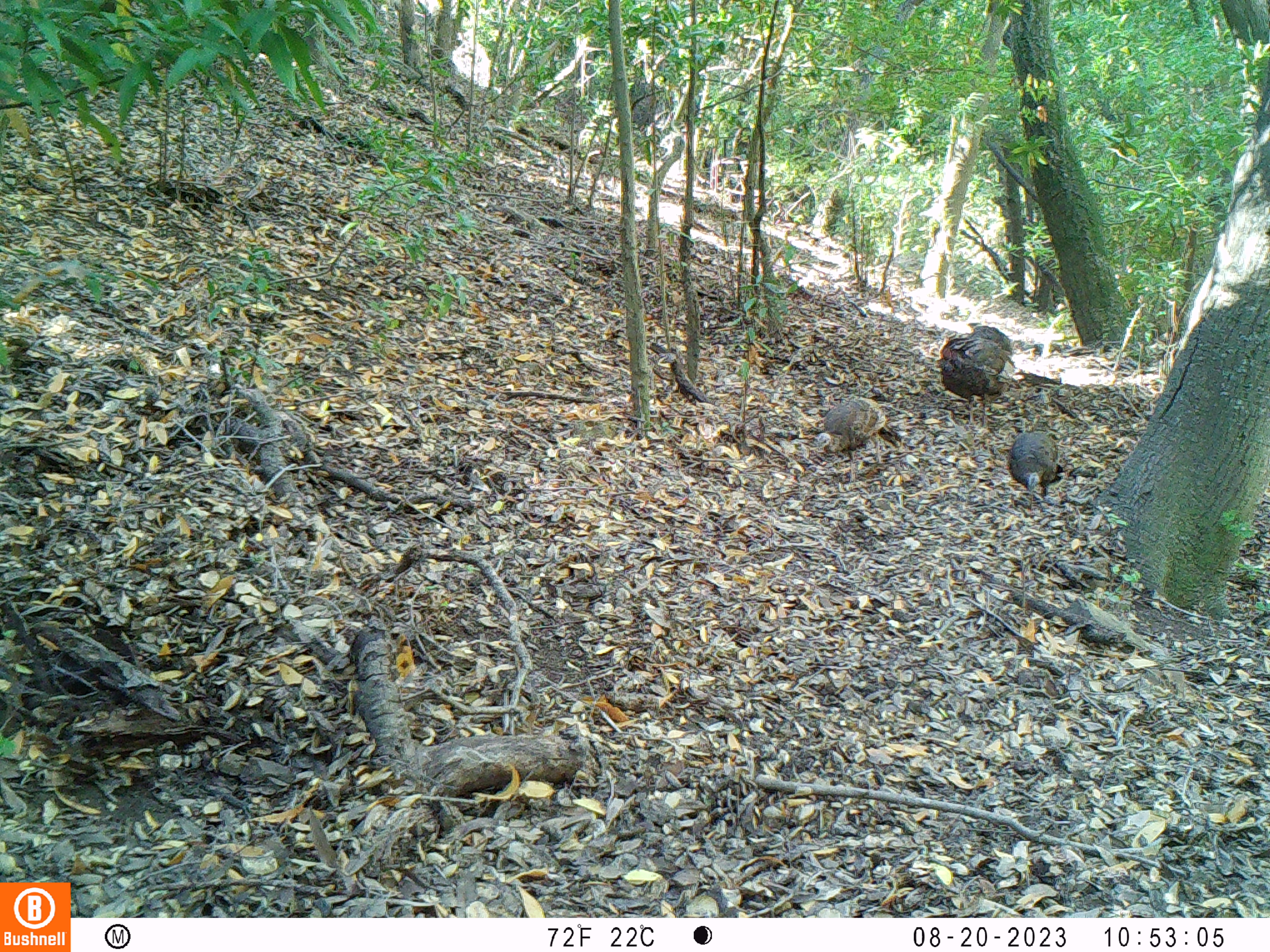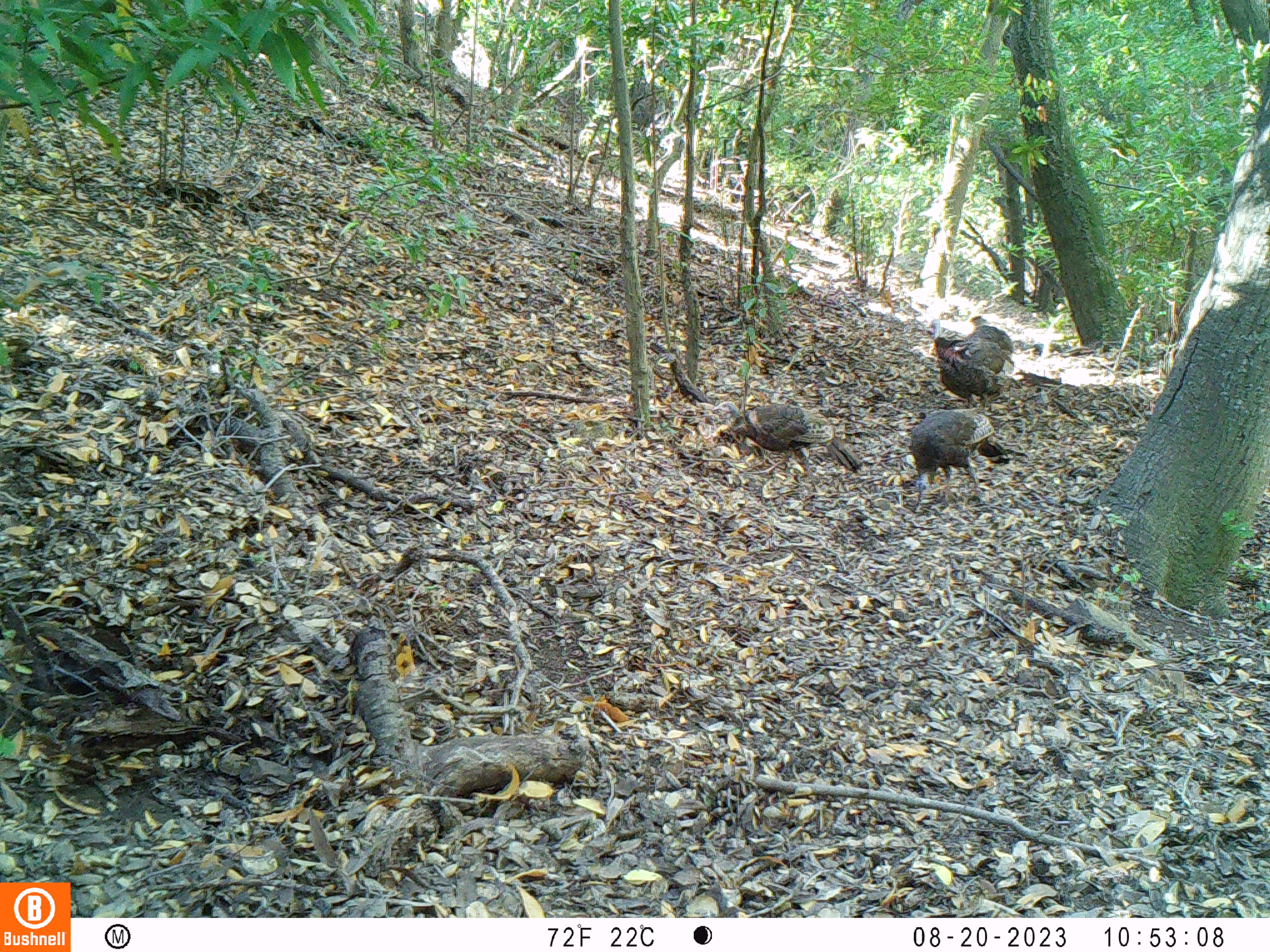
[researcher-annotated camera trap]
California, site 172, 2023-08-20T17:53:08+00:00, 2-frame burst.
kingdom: Animalia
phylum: Chordata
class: Aves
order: Galliformes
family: Phasianidae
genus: Meleagris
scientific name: Meleagris gallopavo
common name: turkey